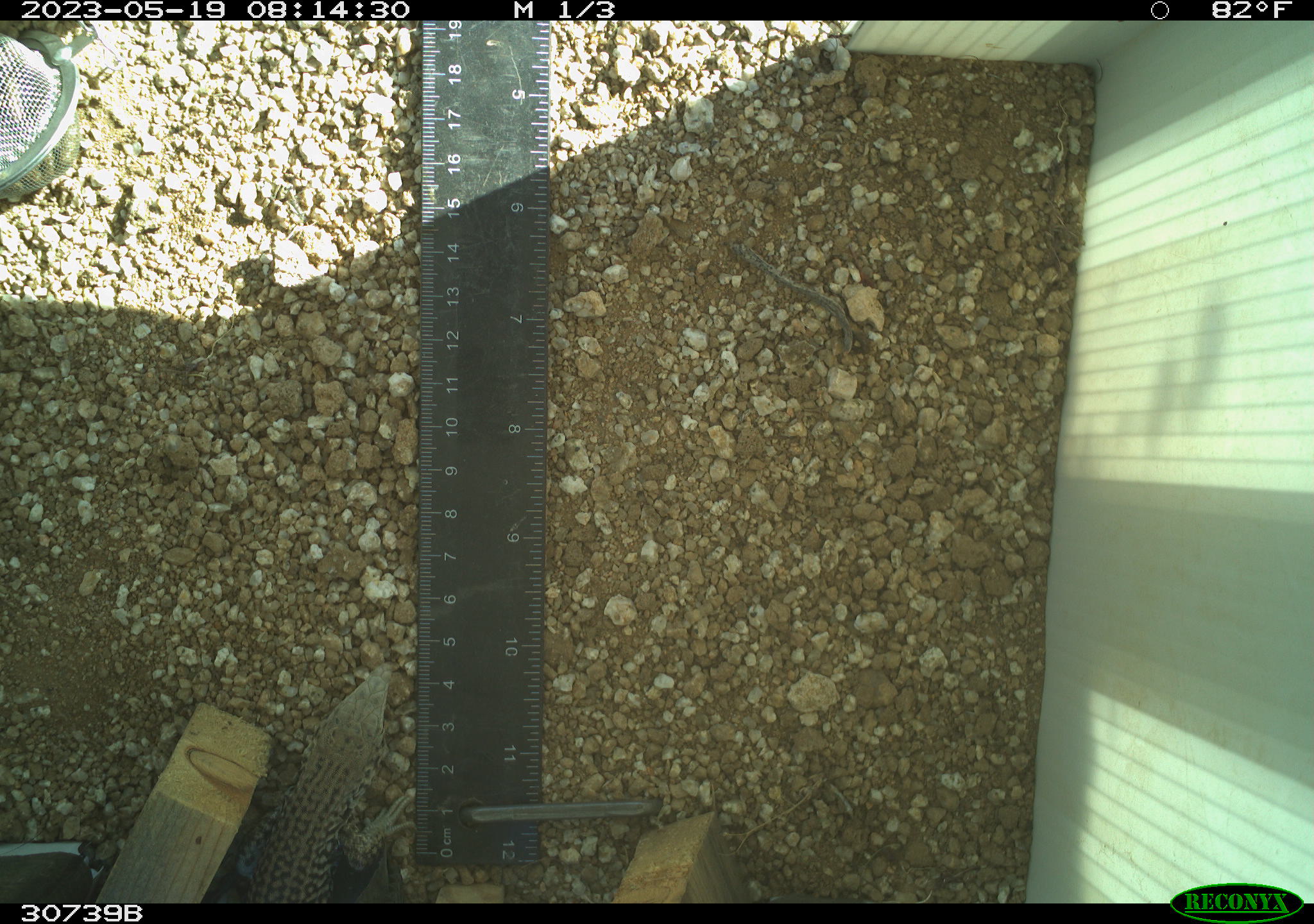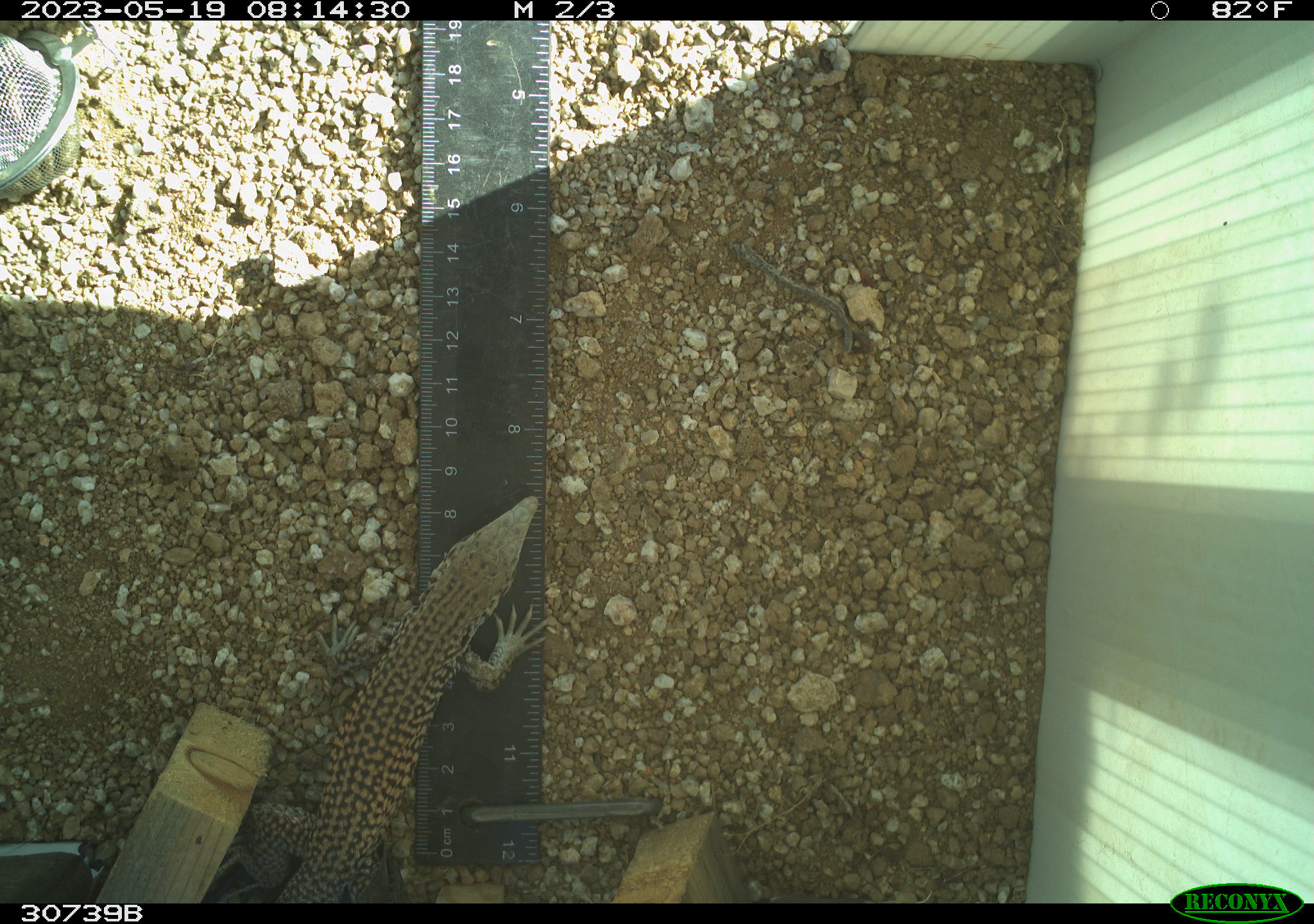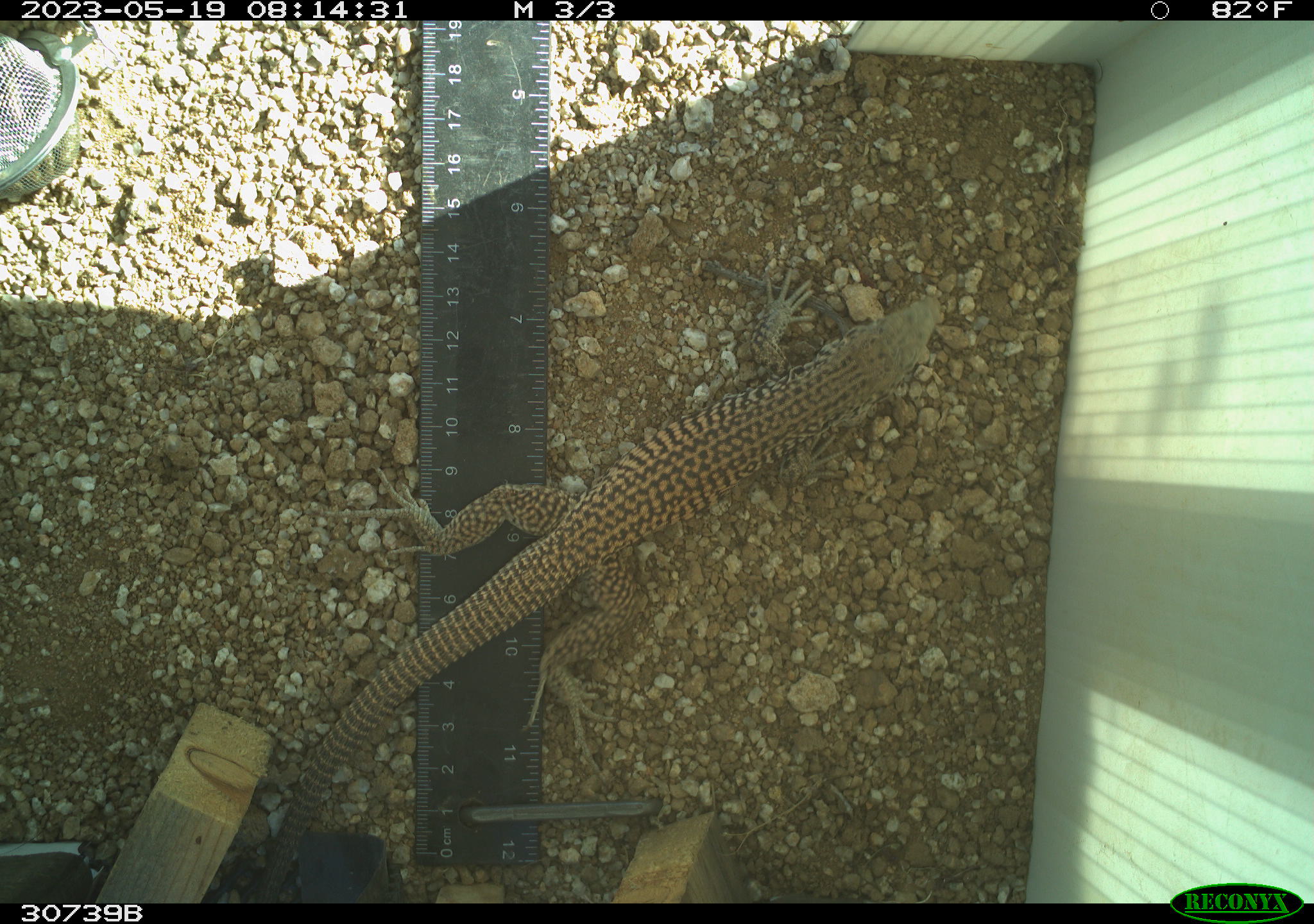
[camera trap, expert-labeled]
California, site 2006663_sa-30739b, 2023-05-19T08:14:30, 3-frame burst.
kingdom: Animalia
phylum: Chordata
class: Reptilia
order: Squamata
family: Teiidae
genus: Aspidoscelis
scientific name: Aspidoscelis tigris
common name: western whiptail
Western whiptail (Aspidoscelis tigris).